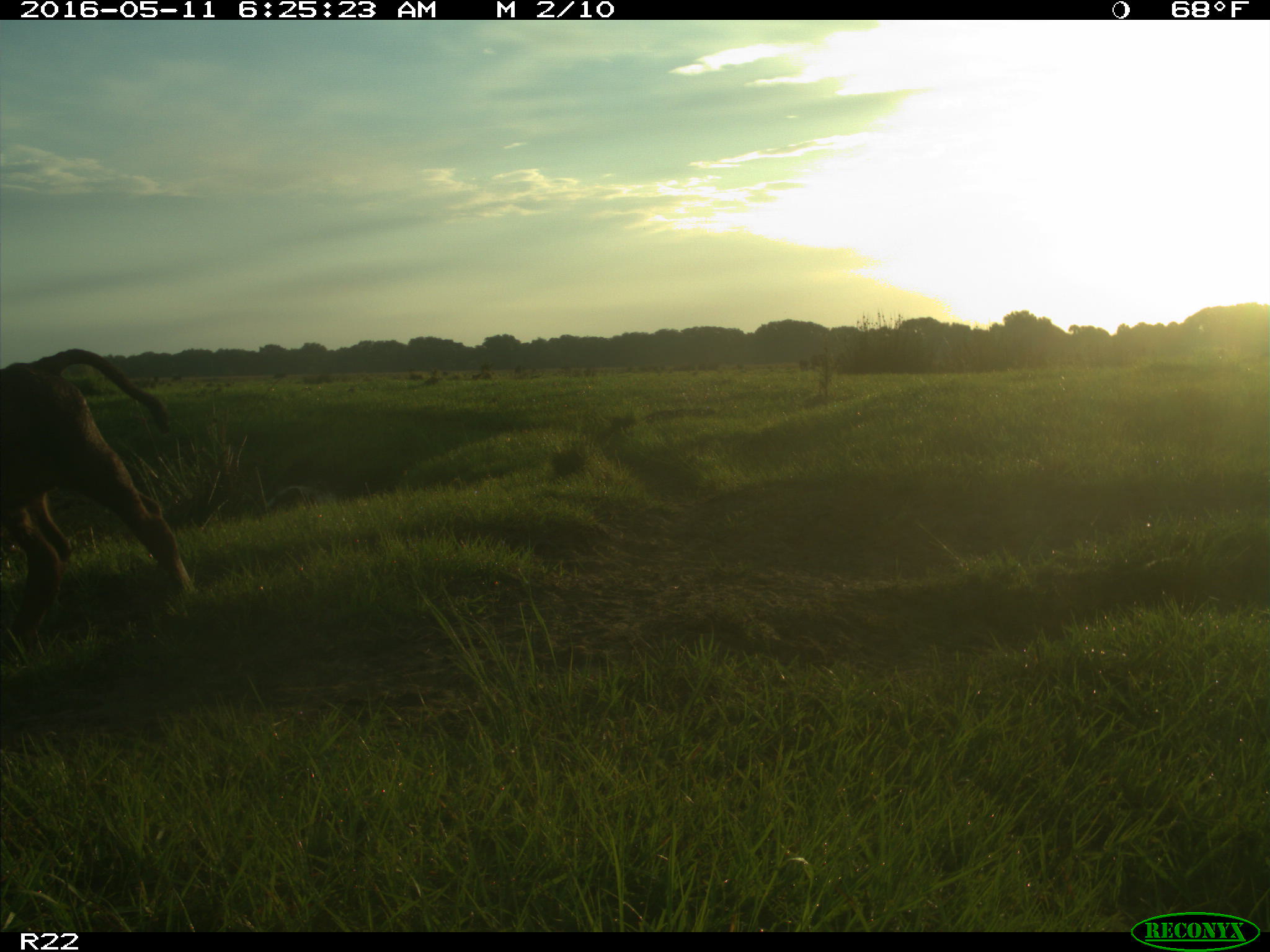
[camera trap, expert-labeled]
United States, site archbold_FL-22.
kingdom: Animalia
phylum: Chordata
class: Mammalia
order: Artiodactyla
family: Bovidae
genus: Bos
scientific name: Bos taurus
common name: domestic cow